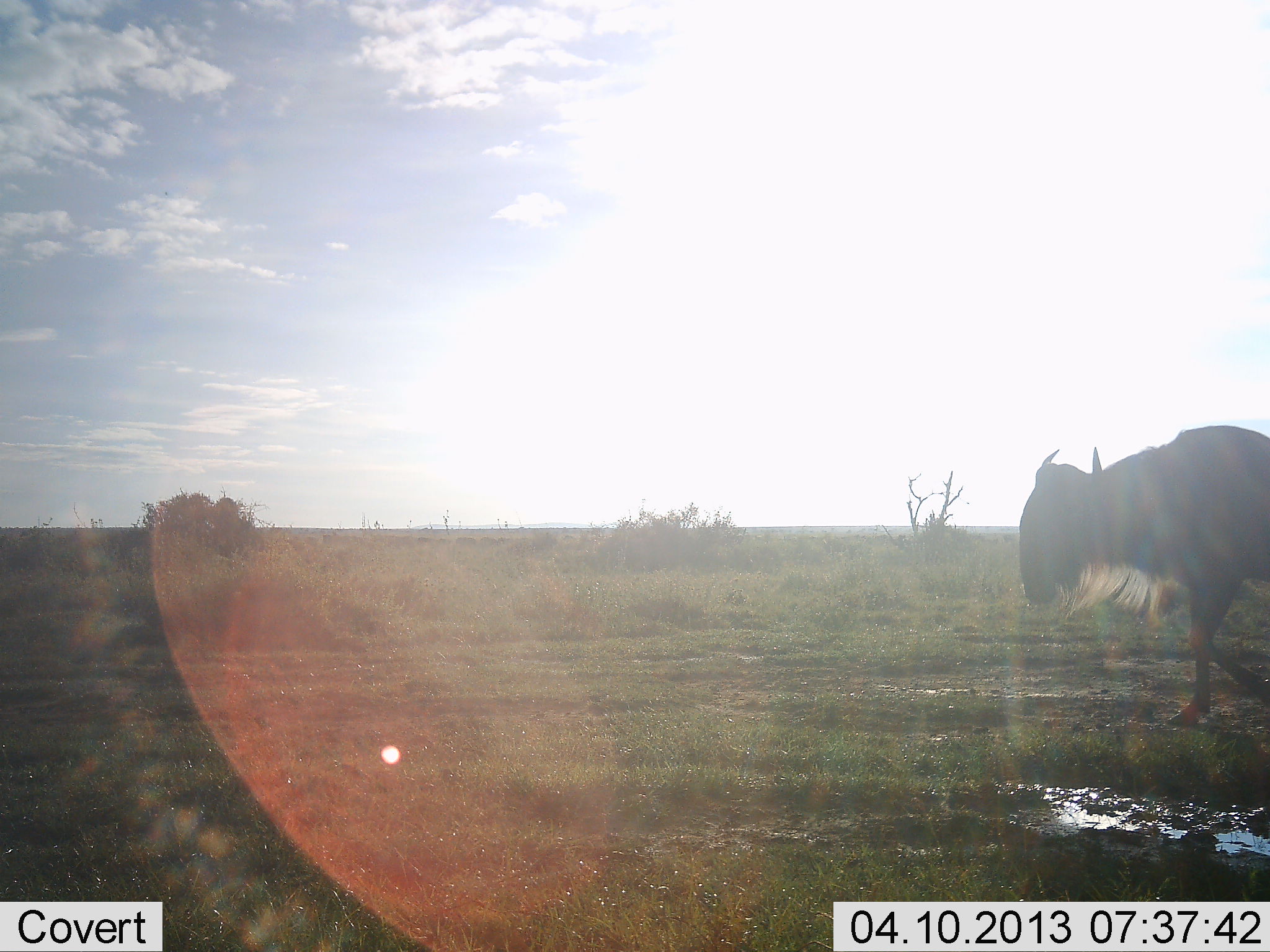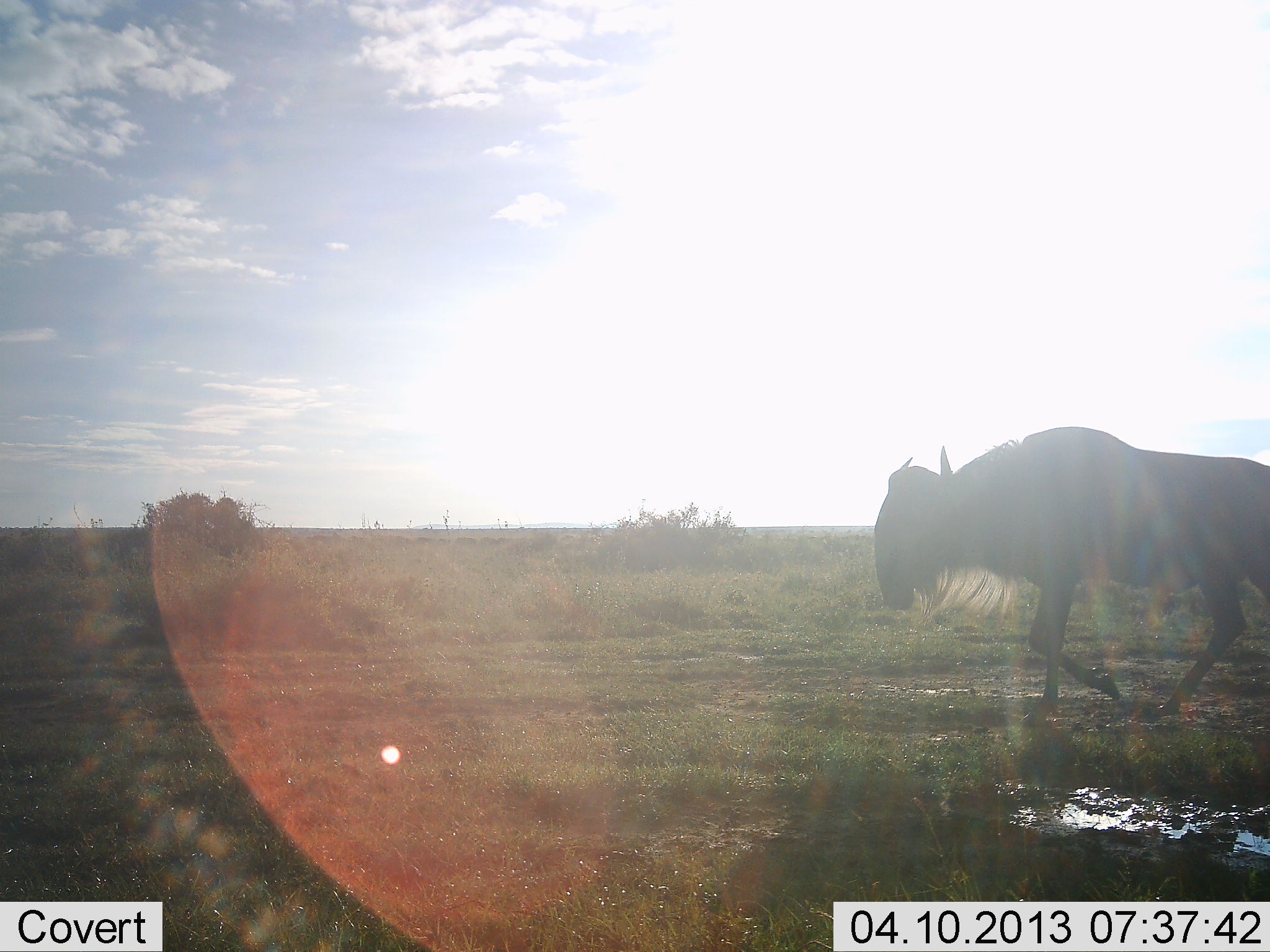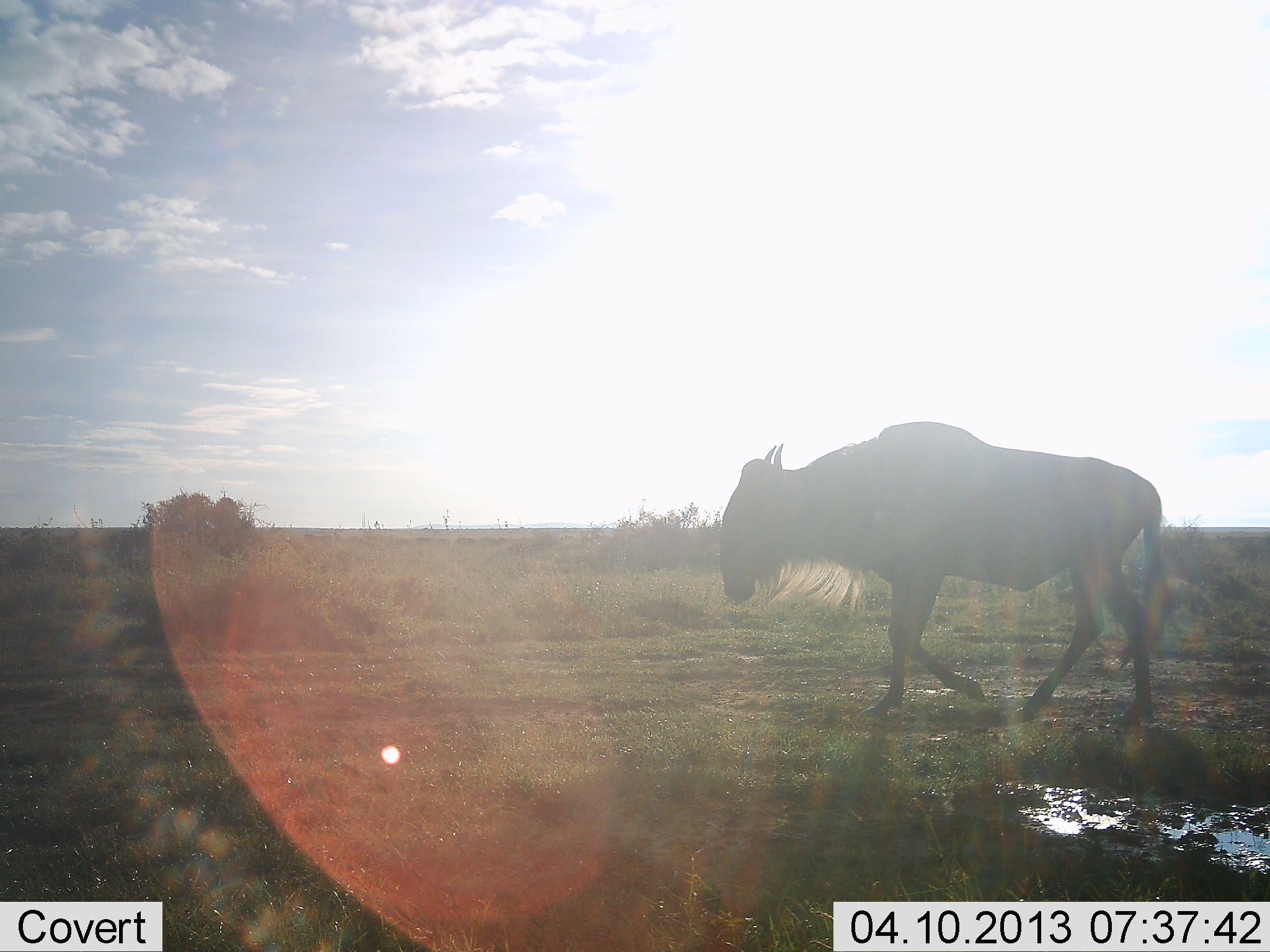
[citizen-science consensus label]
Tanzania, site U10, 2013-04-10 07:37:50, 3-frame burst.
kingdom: Animalia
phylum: Chordata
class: Mammalia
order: Artiodactyla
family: Bovidae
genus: Connochaetes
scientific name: Connochaetes taurinus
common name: blue wildebeest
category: wildebeest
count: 1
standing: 0%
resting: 0%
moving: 100%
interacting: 0%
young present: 0%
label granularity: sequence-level